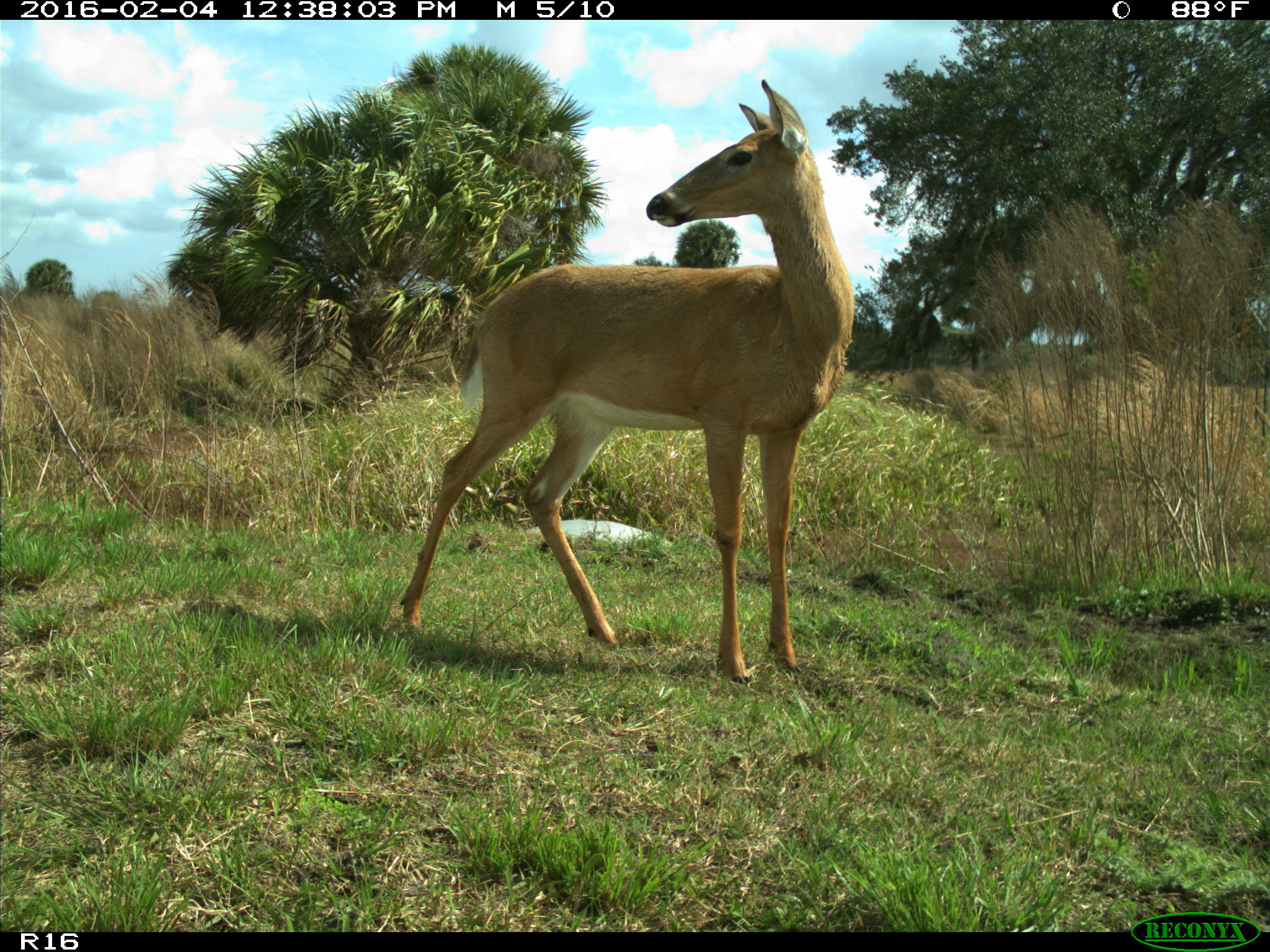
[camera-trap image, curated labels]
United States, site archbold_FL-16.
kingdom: Animalia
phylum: Chordata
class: Mammalia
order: Artiodactyla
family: Cervidae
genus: Odocoileus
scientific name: Odocoileus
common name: deer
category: unidentified deer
Unidentified deer (deer) (Odocoileus).